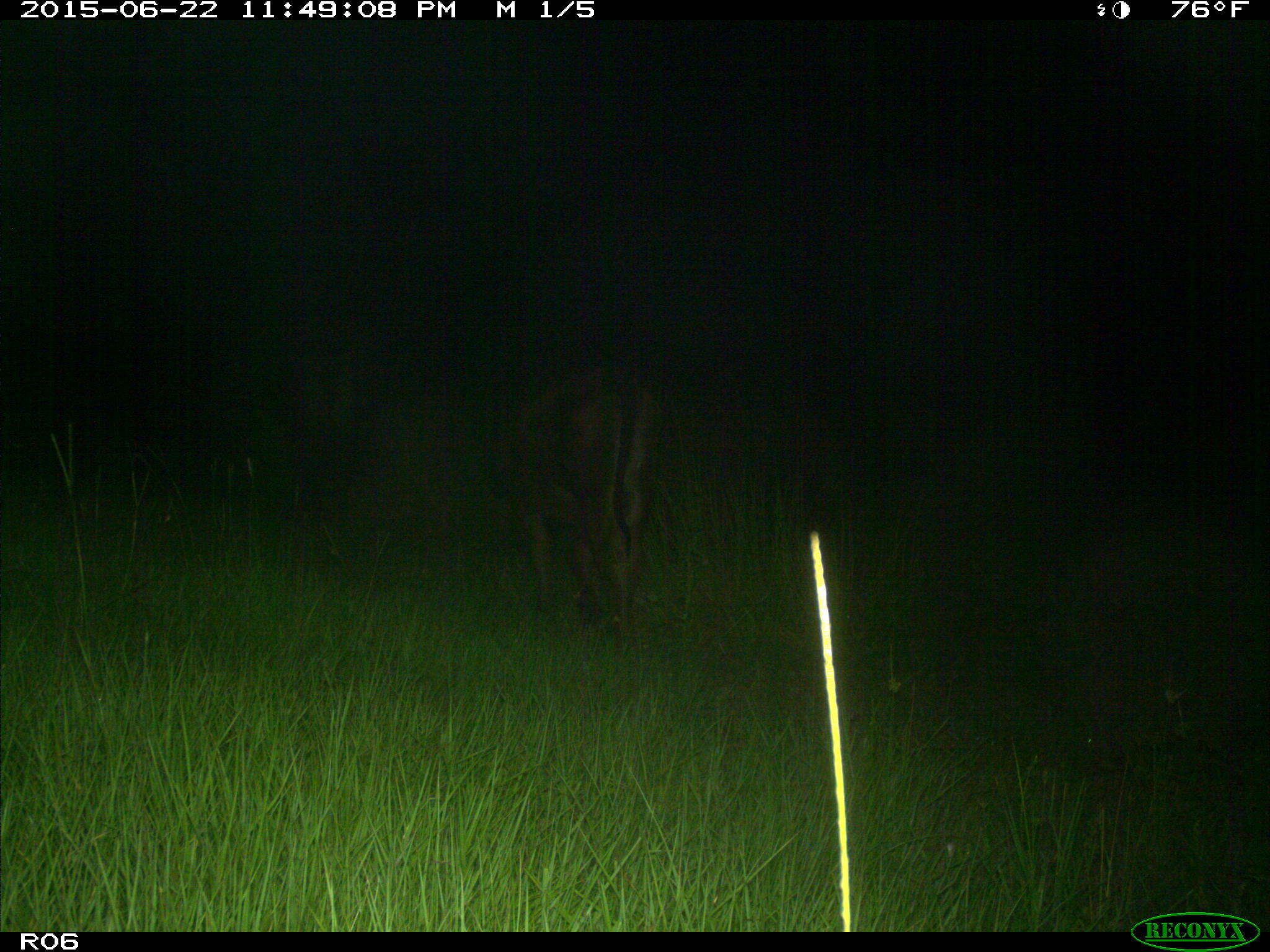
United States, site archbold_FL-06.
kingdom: Animalia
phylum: Chordata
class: Mammalia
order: Artiodactyla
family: Bovidae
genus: Bos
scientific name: Bos taurus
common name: domestic cow